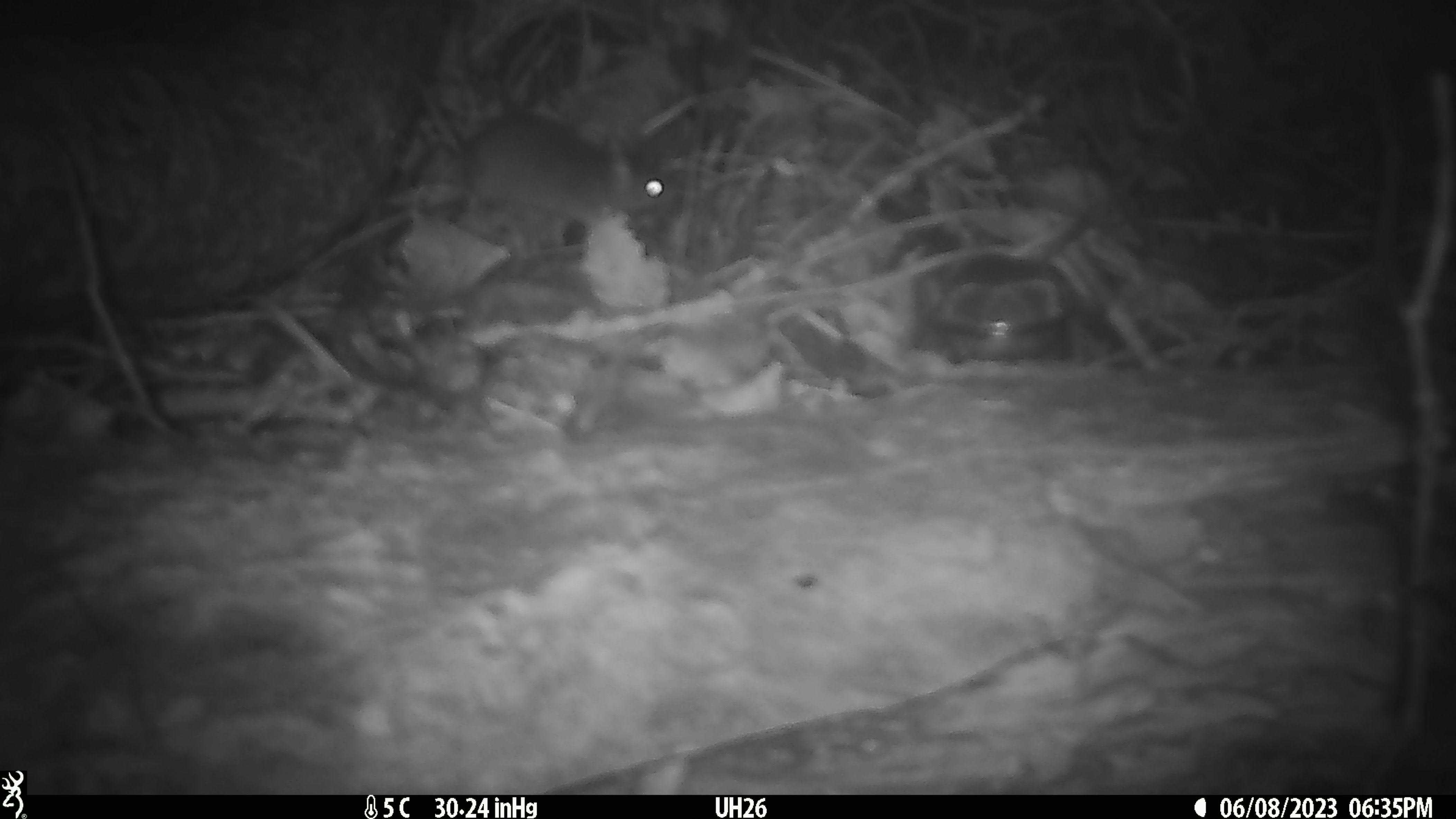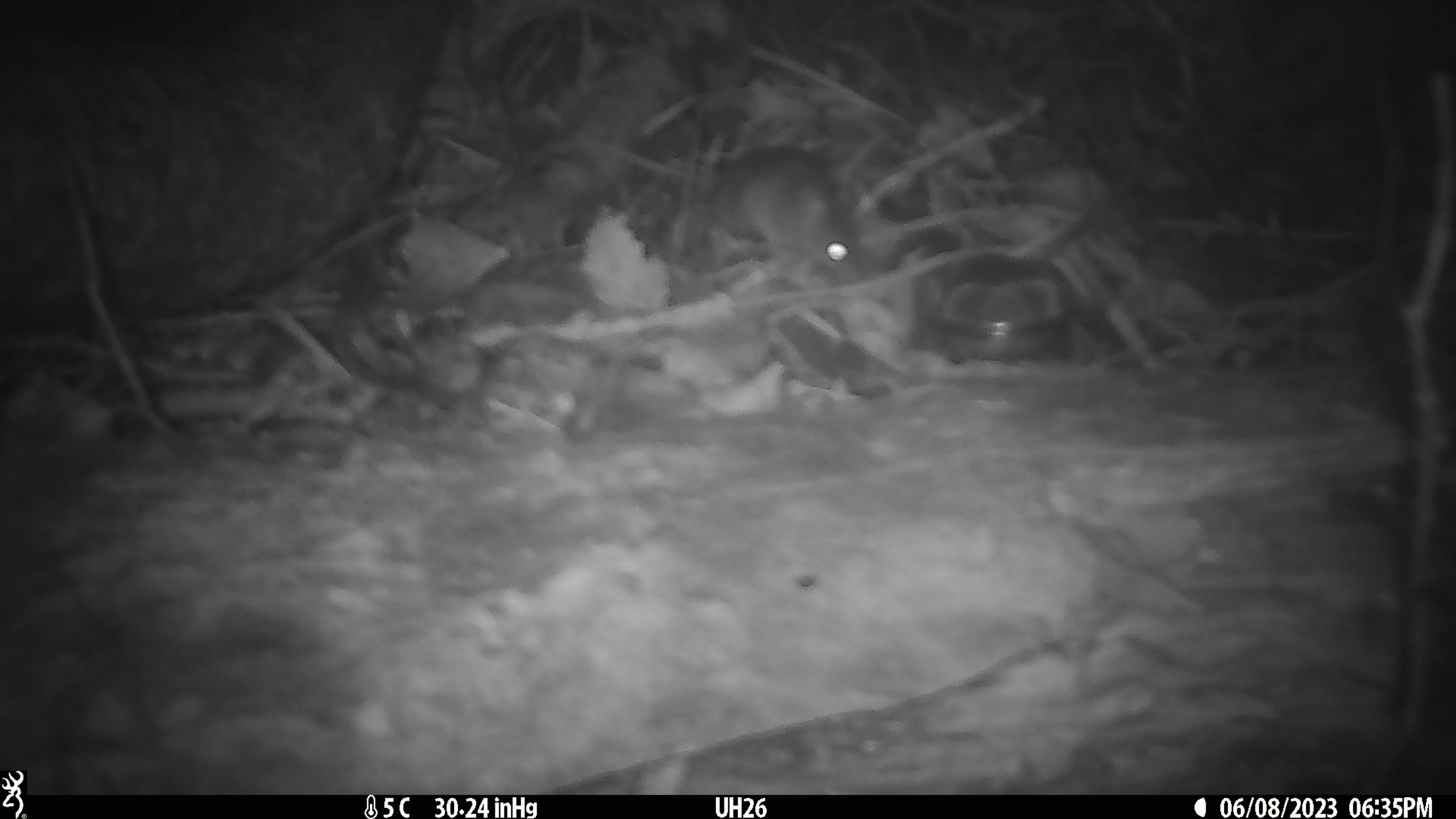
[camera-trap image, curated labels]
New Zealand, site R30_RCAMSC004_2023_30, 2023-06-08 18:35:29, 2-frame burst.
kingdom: Animalia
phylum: Chordata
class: Mammalia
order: Rodentia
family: Muridae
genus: Mus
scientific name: Mus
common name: mouse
Mouse (Mus).